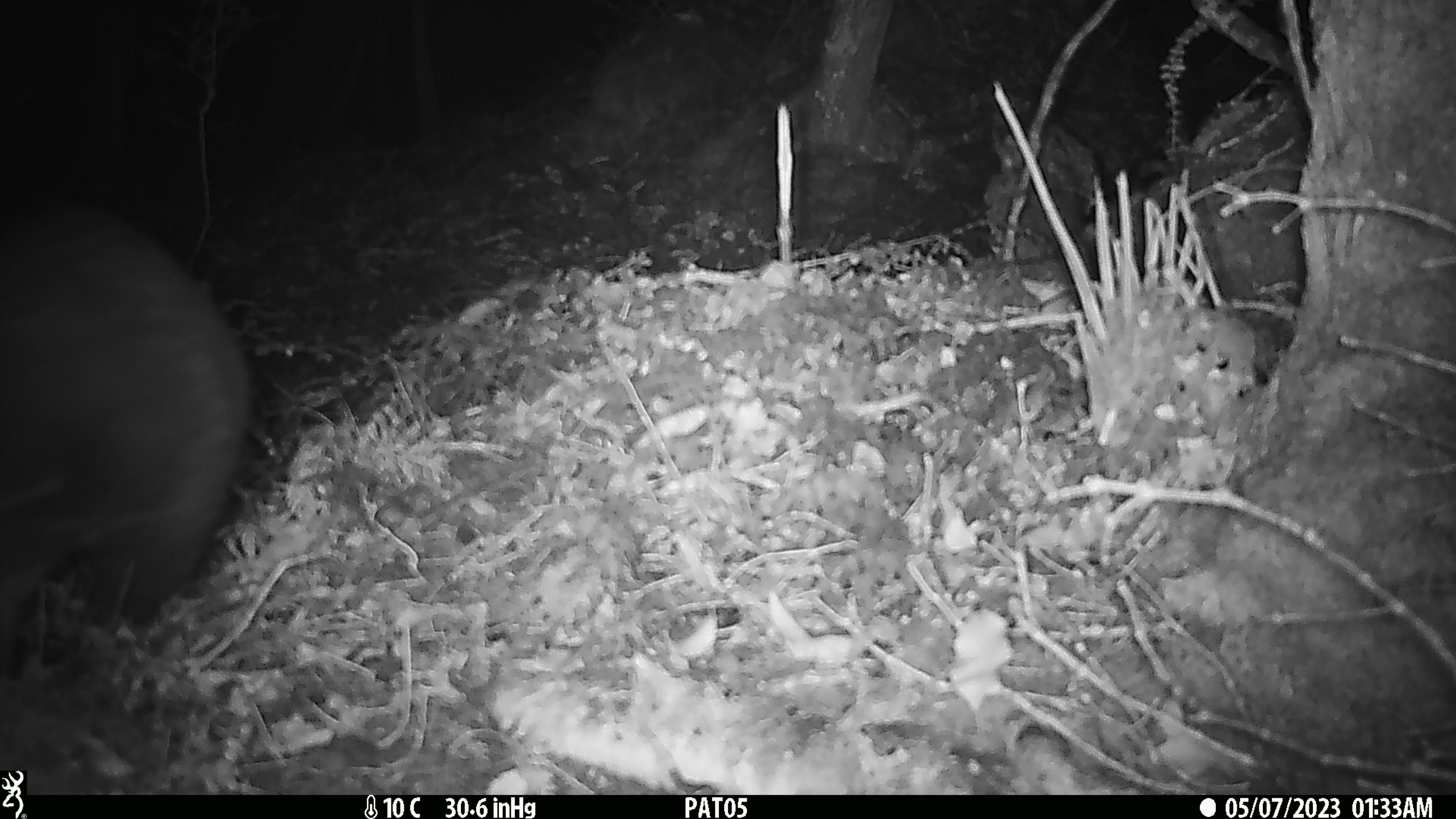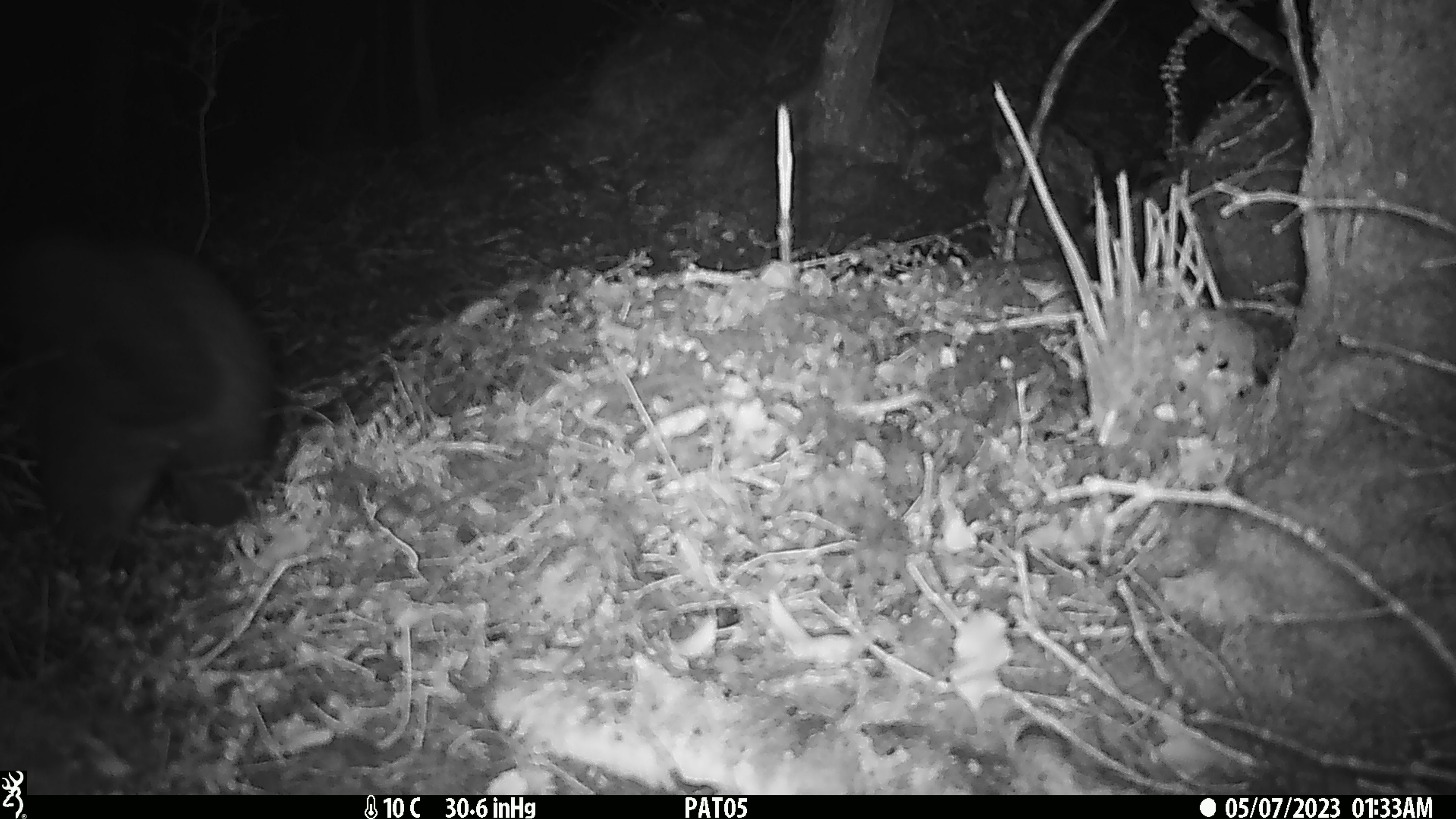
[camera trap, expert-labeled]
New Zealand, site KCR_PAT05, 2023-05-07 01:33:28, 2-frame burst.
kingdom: Animalia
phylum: Chordata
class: Mammalia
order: Diprotodontia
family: Phalangeridae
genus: Trichosurus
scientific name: Trichosurus vulpecula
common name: common brushtail possum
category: possum